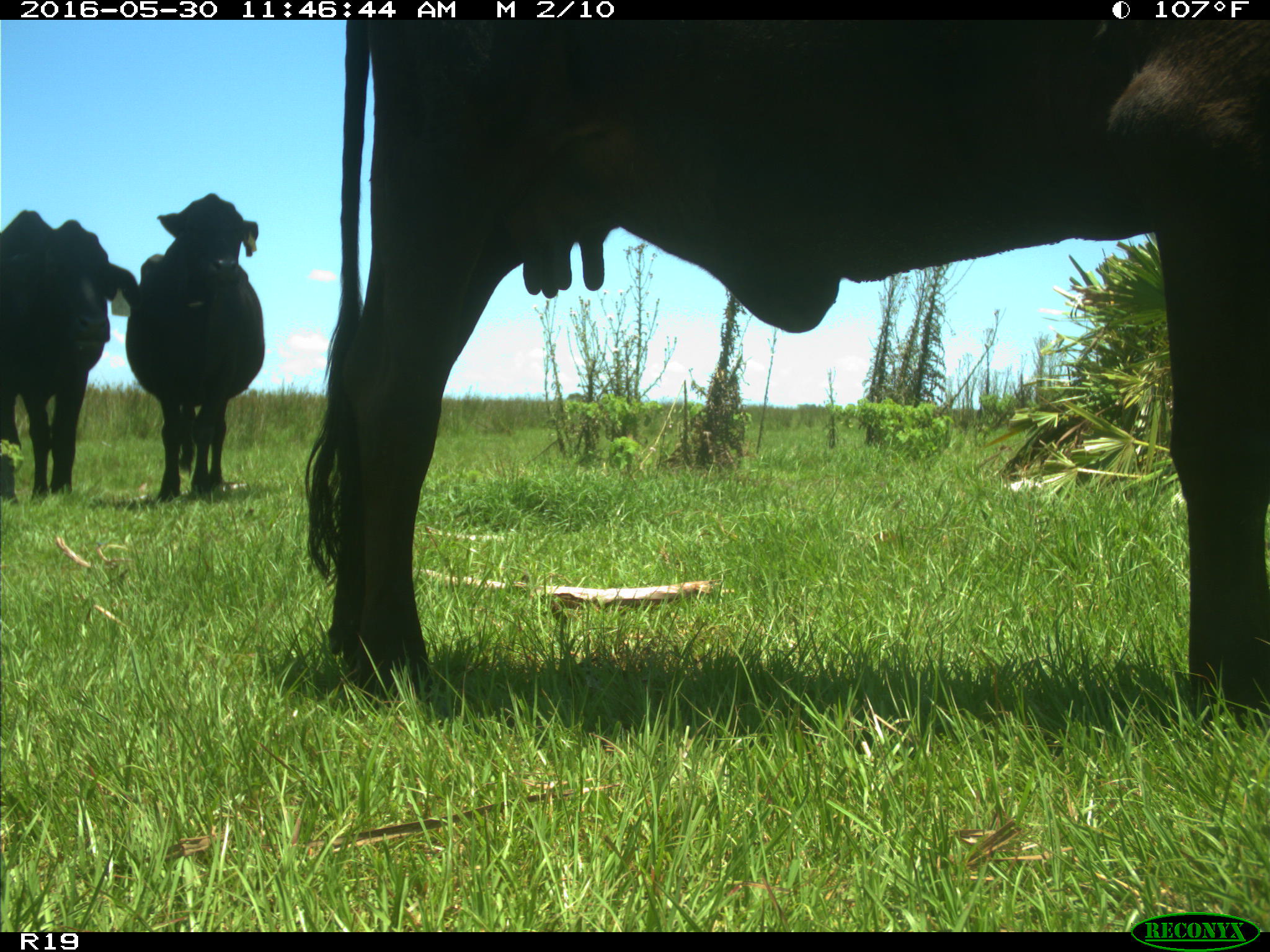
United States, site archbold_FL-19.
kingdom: Animalia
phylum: Chordata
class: Mammalia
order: Artiodactyla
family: Bovidae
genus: Bos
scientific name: Bos taurus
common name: domestic cow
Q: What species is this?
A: Bos taurus (domestic cow).